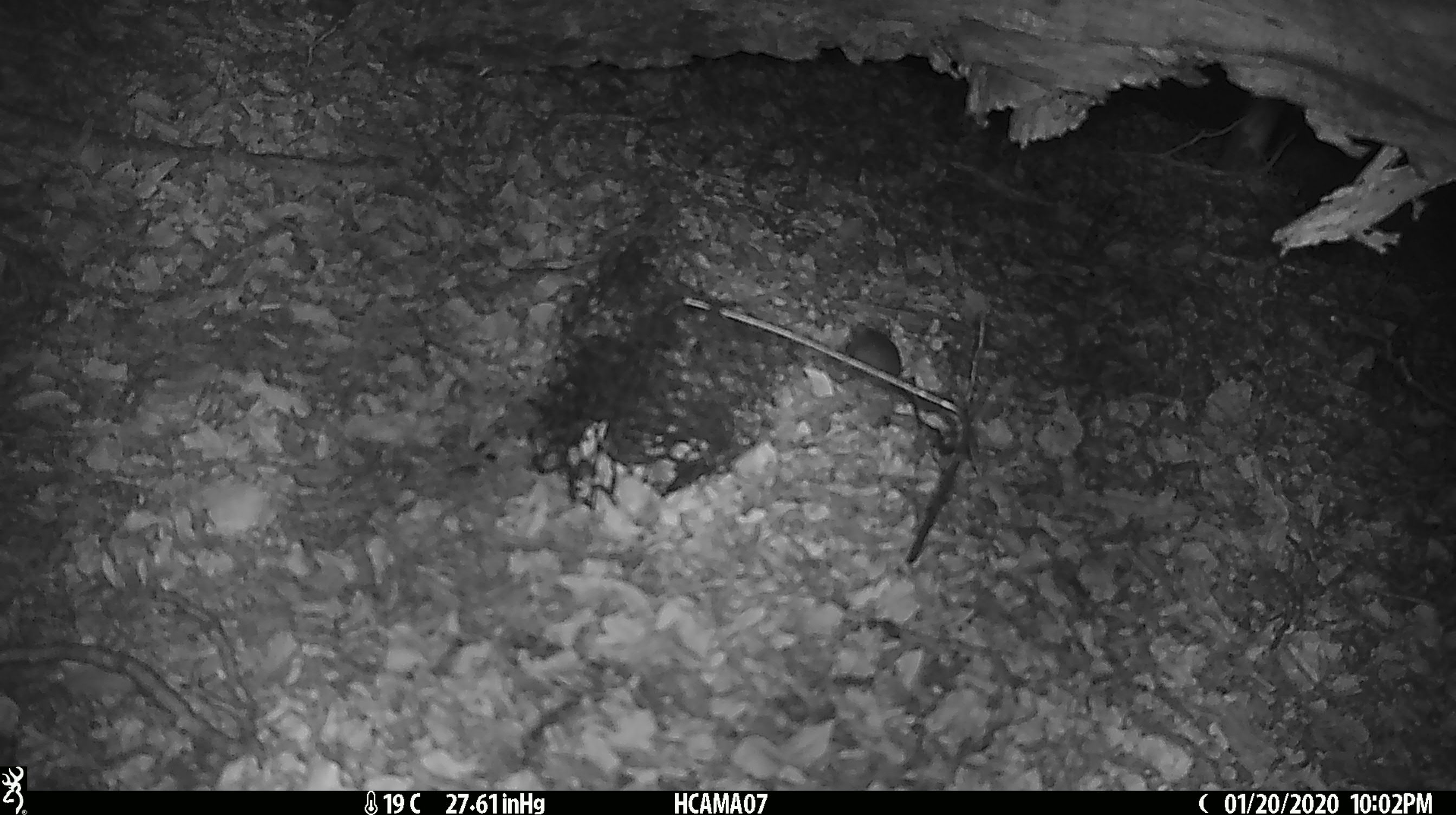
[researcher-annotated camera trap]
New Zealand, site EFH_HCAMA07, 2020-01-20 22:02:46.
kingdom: Animalia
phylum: Chordata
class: Mammalia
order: Rodentia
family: Muridae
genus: Mus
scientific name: Mus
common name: mouse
Mouse (Mus).